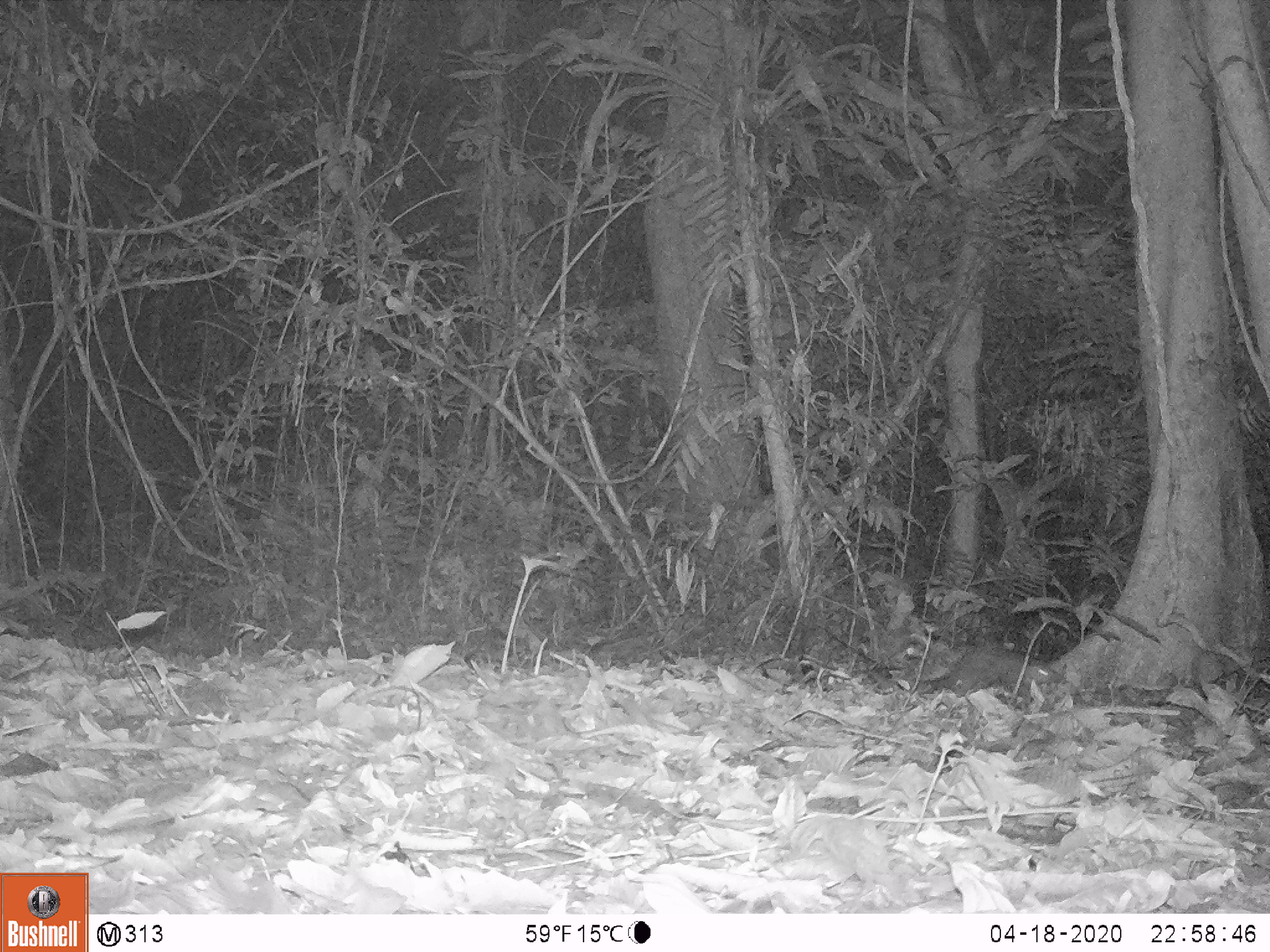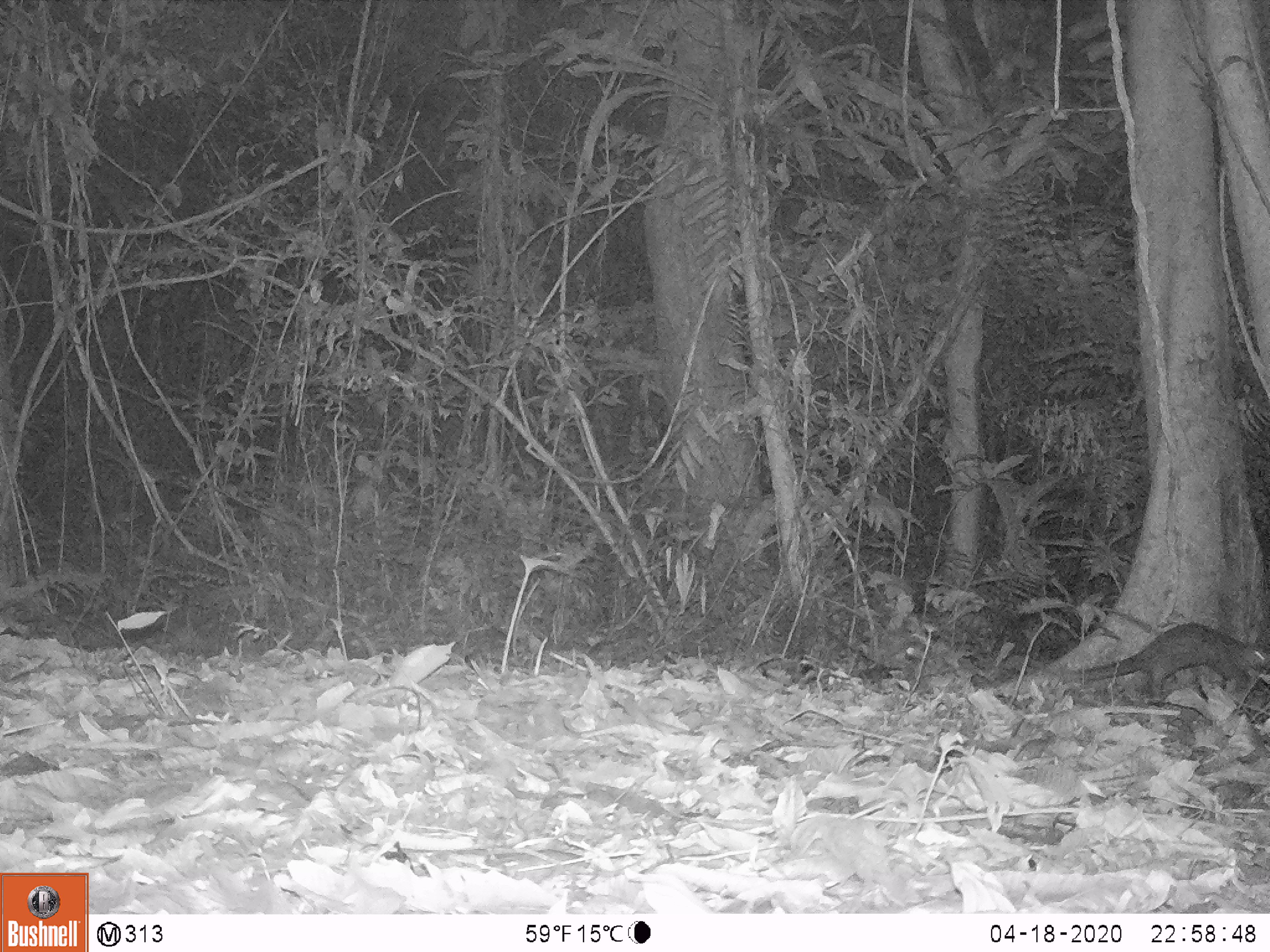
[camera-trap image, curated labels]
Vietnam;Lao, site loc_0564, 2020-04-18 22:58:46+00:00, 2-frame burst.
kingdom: Animalia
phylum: Chordata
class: Mammalia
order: Pholidota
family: Manidae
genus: Manis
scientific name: Manis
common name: asian pangolins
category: pangolin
Pangolin (asian pangolins) (Manis). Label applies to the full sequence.